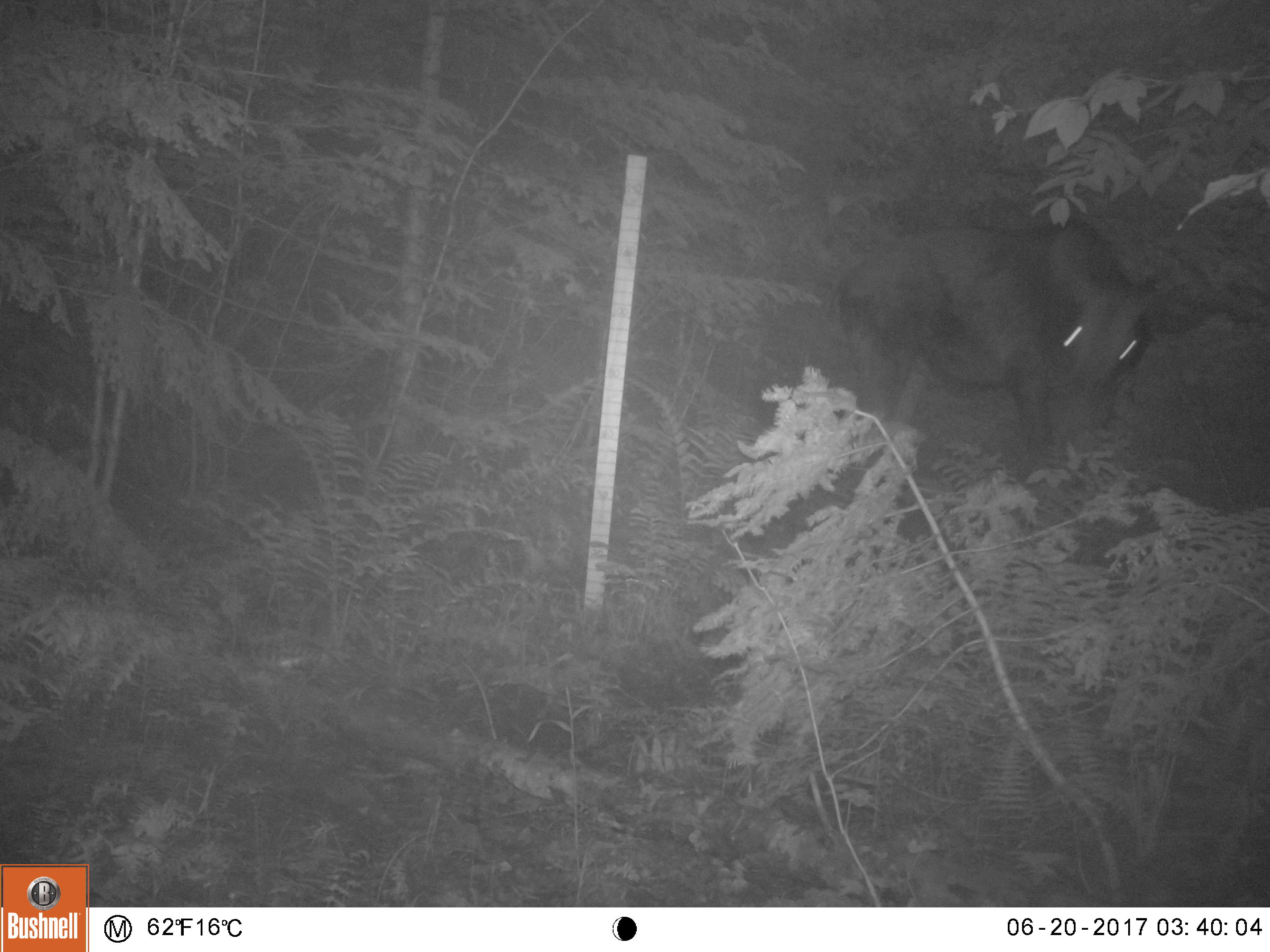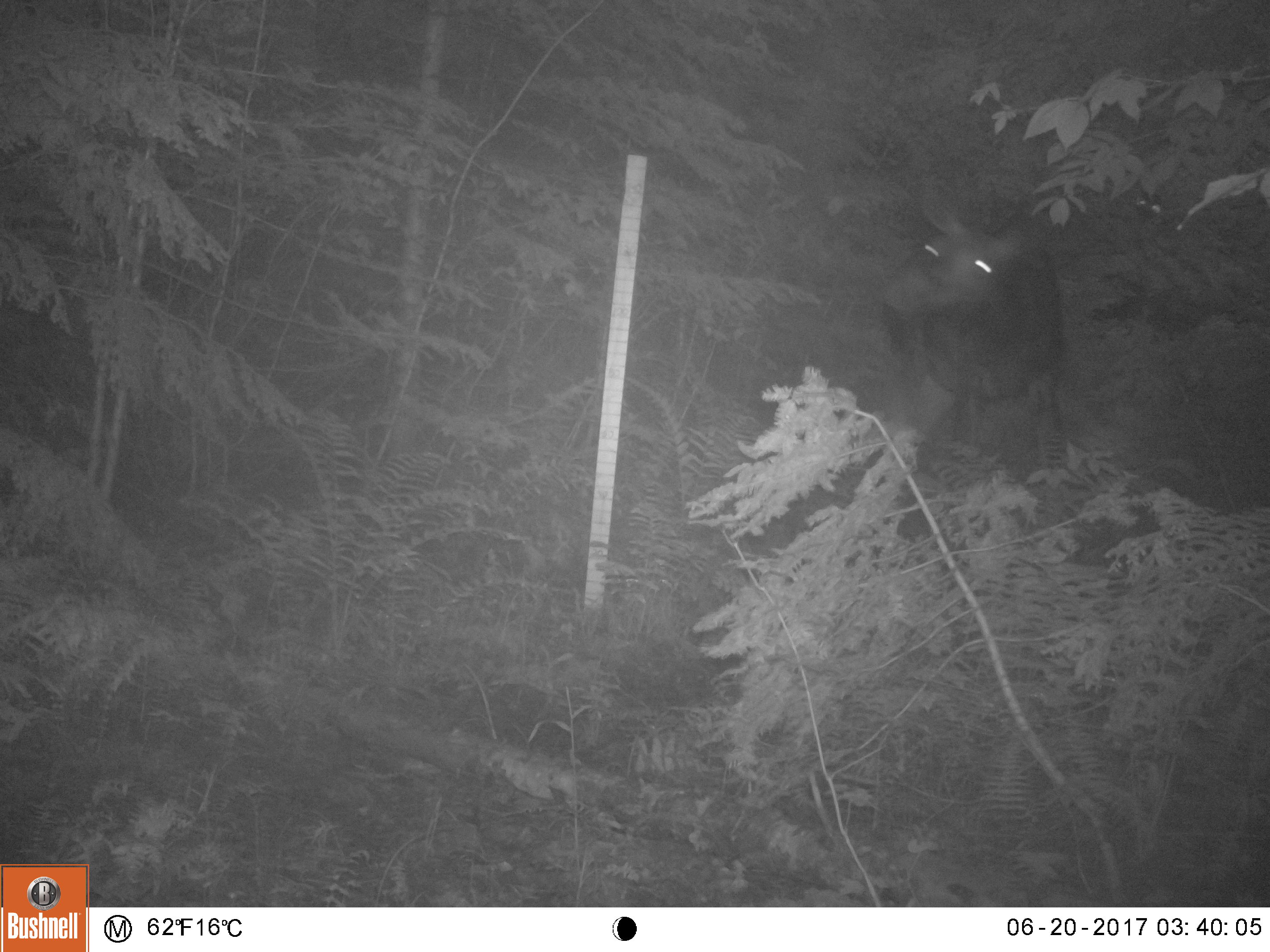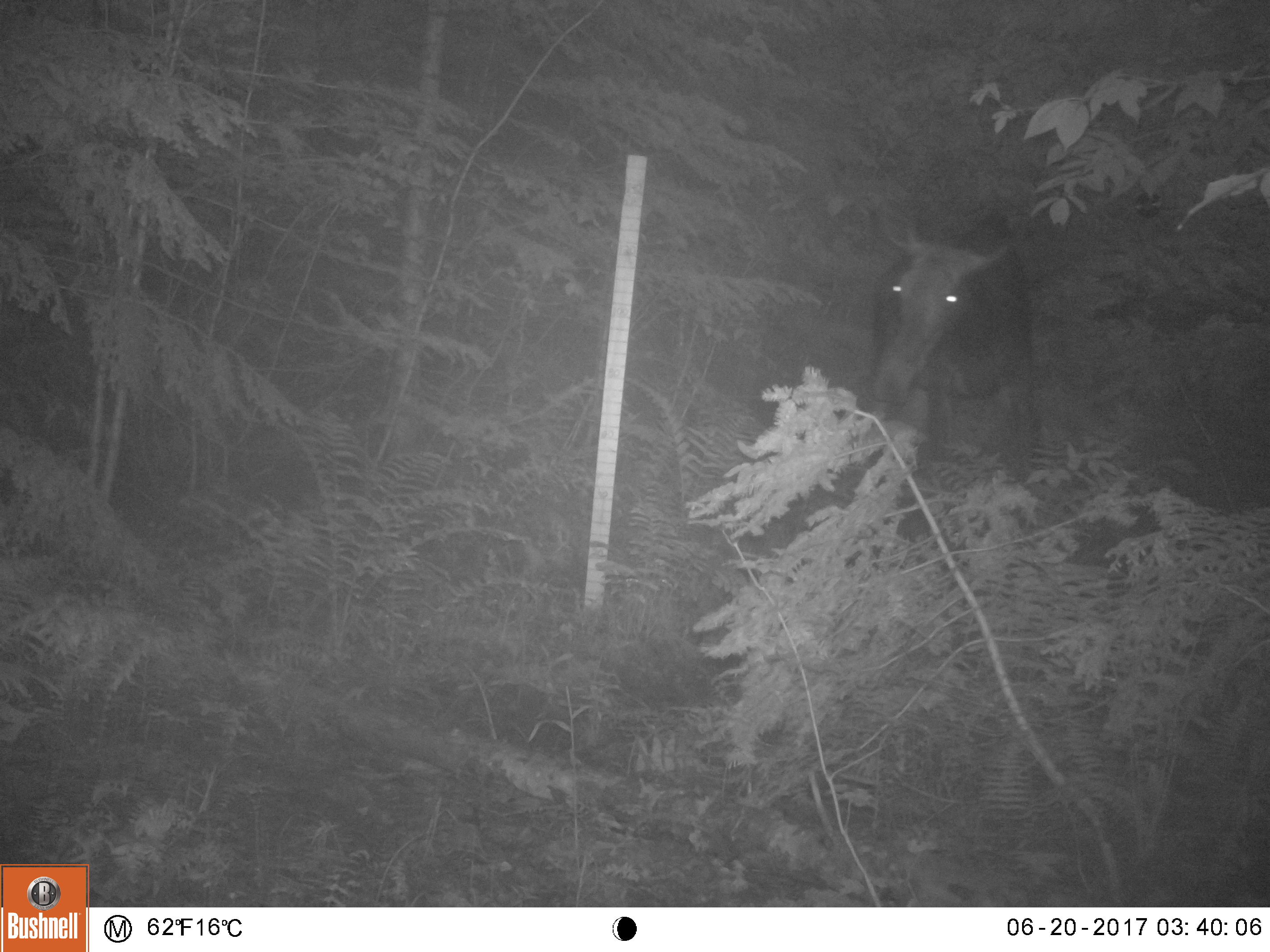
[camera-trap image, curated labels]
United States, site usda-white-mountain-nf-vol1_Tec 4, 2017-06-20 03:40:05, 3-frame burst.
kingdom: Animalia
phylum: Chordata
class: Mammalia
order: Artiodactyla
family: Cervidae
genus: Alces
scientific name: Alces alces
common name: moose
Moose (Alces alces).